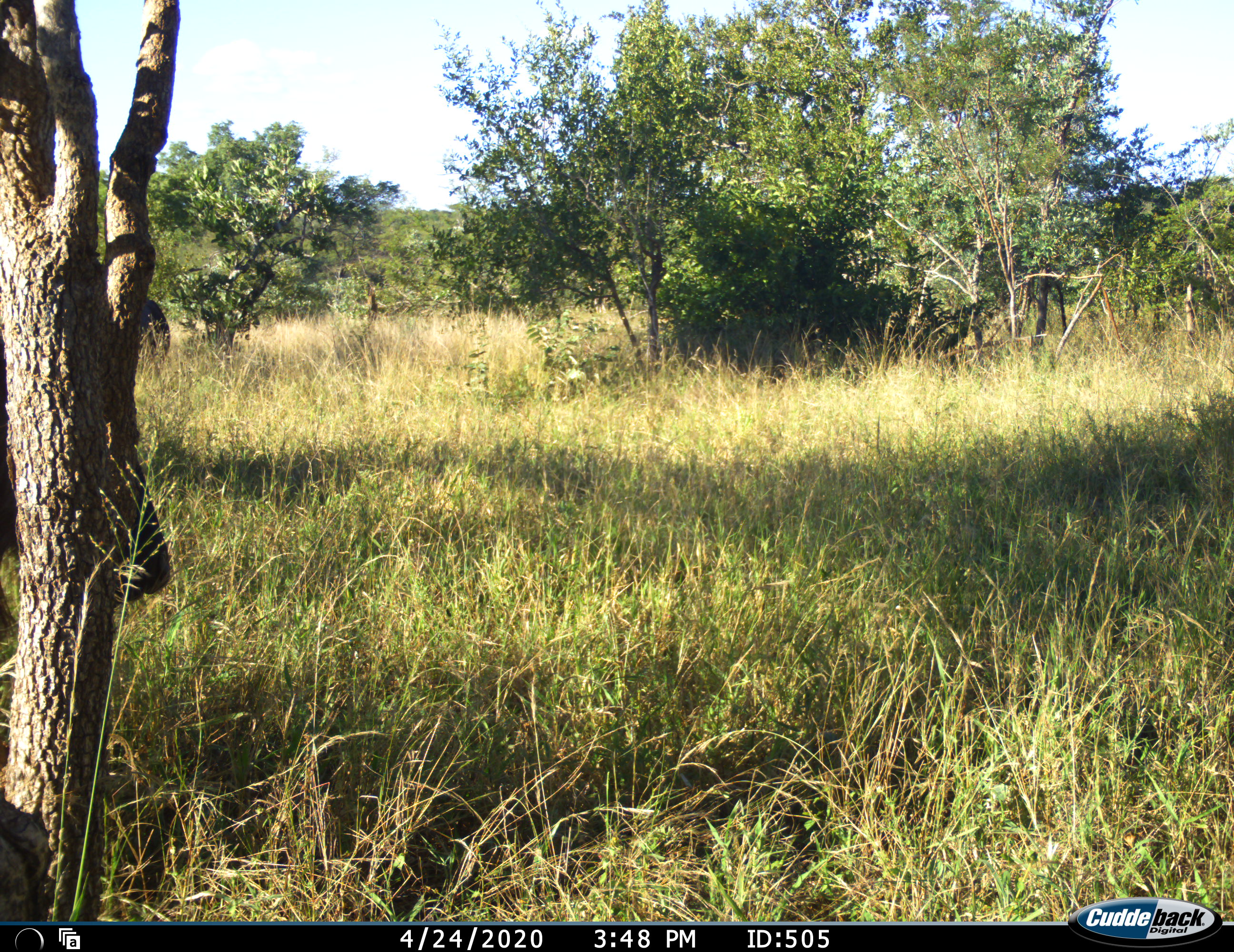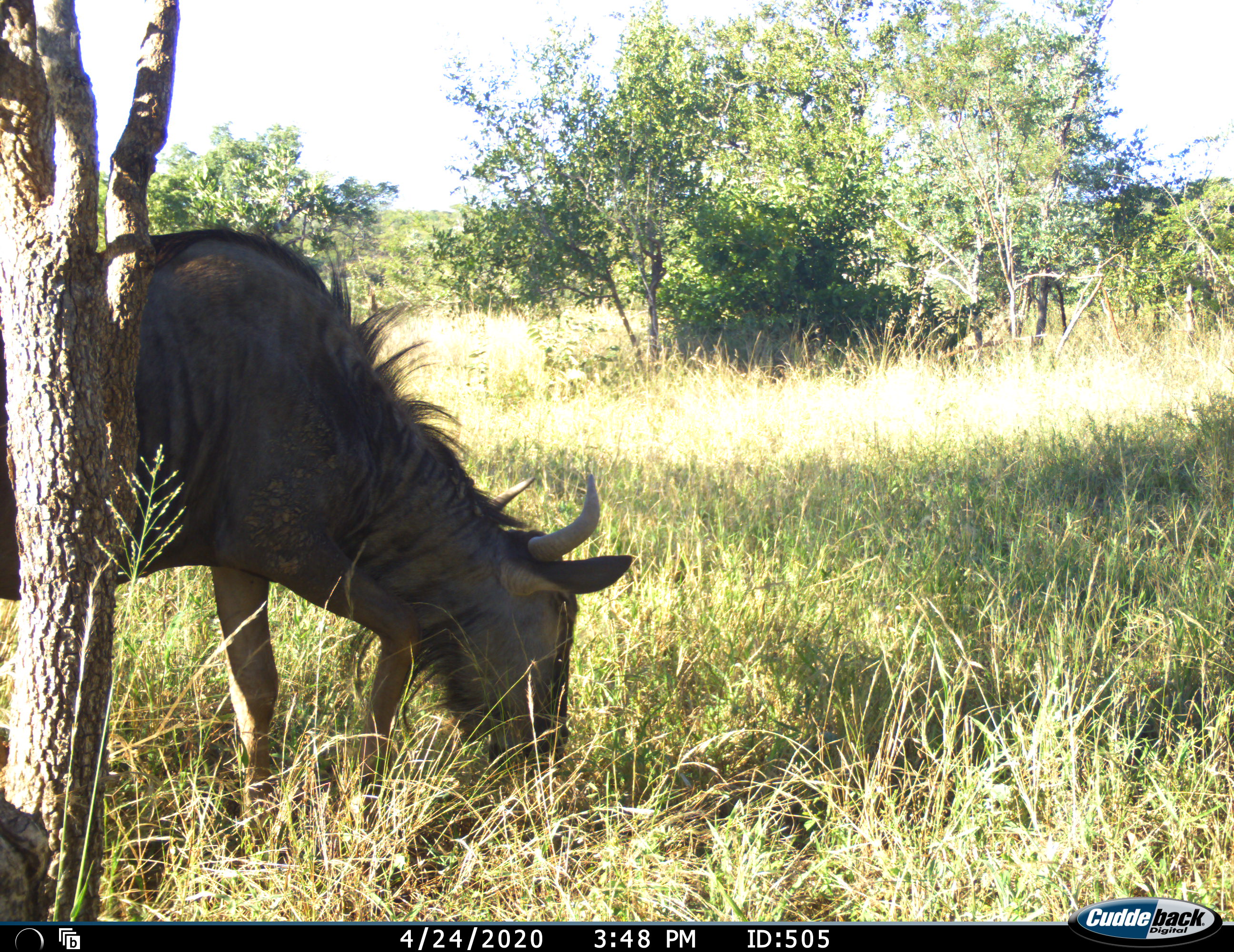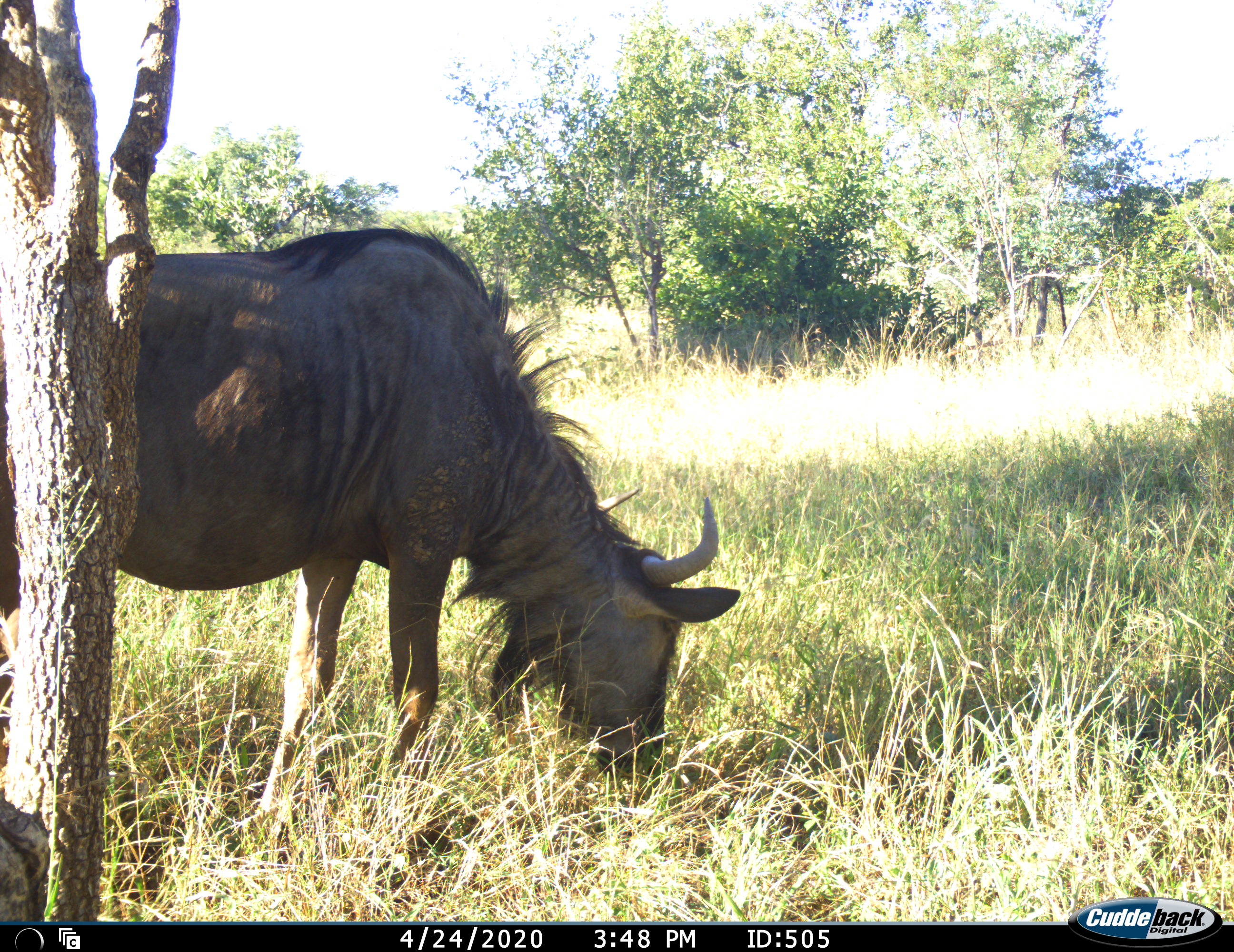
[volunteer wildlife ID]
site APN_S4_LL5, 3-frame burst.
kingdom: Animalia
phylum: Chordata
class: Mammalia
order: Artiodactyla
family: Bovidae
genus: Connochaetes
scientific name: Connochaetes taurinus taurinus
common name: blue wildebeest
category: wildebeestblue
Wildebeestblue (blue wildebeest) (Connochaetes taurinus taurinus), count 1. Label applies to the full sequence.